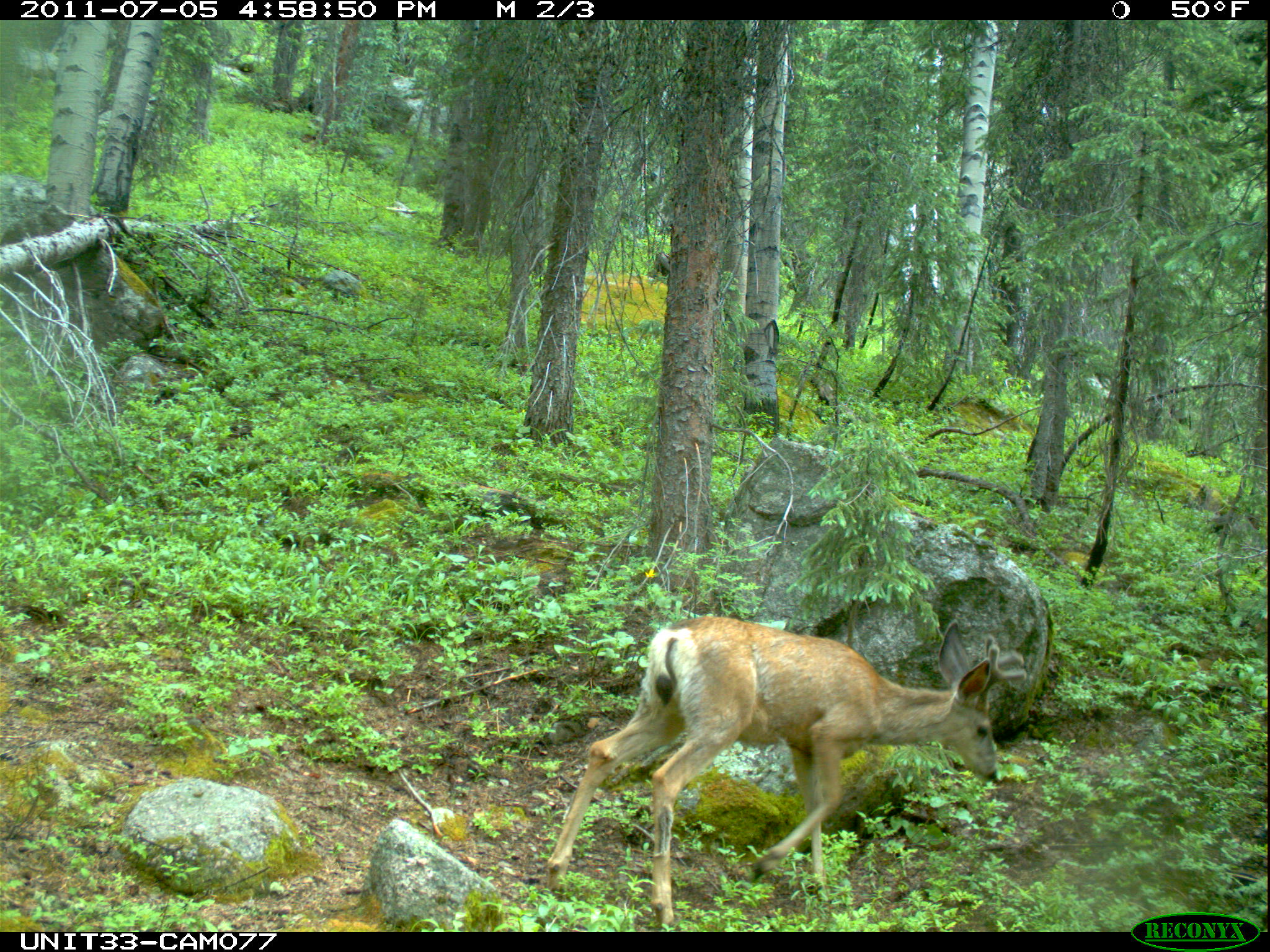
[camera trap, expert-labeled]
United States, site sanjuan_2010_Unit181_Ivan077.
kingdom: Animalia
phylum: Chordata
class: Mammalia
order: Artiodactyla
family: Cervidae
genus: Odocoileus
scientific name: Odocoileus hemionus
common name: mule deer